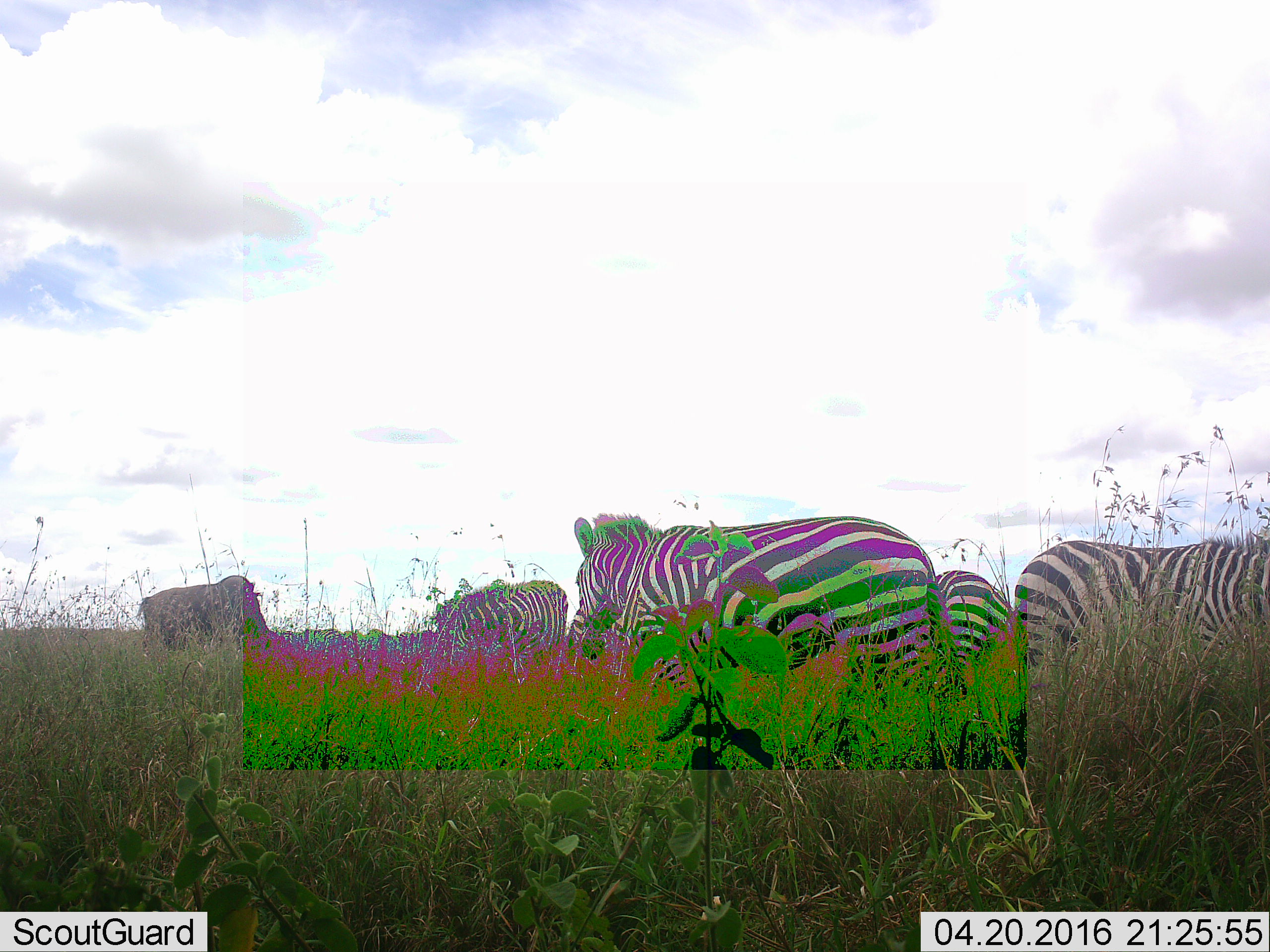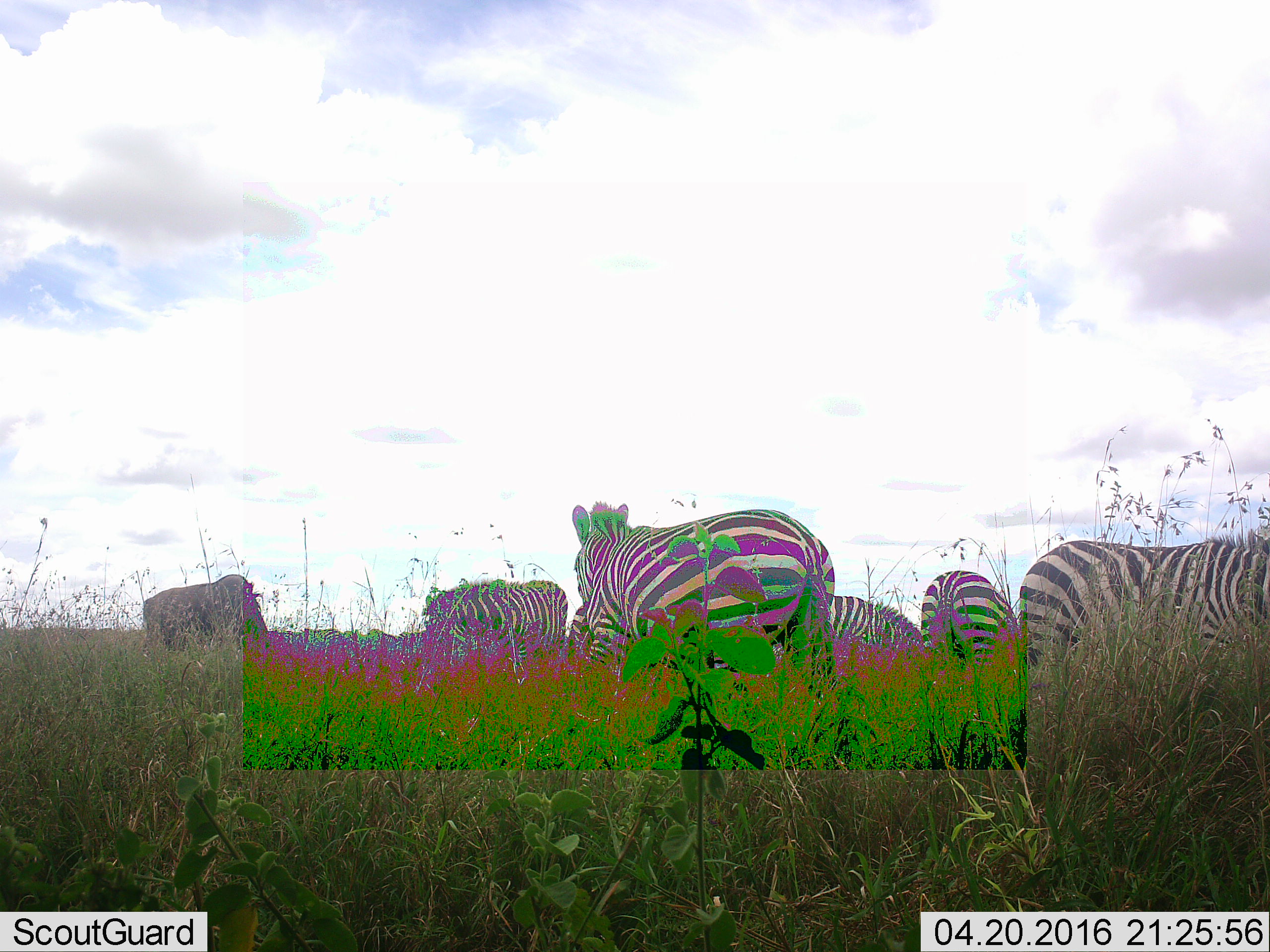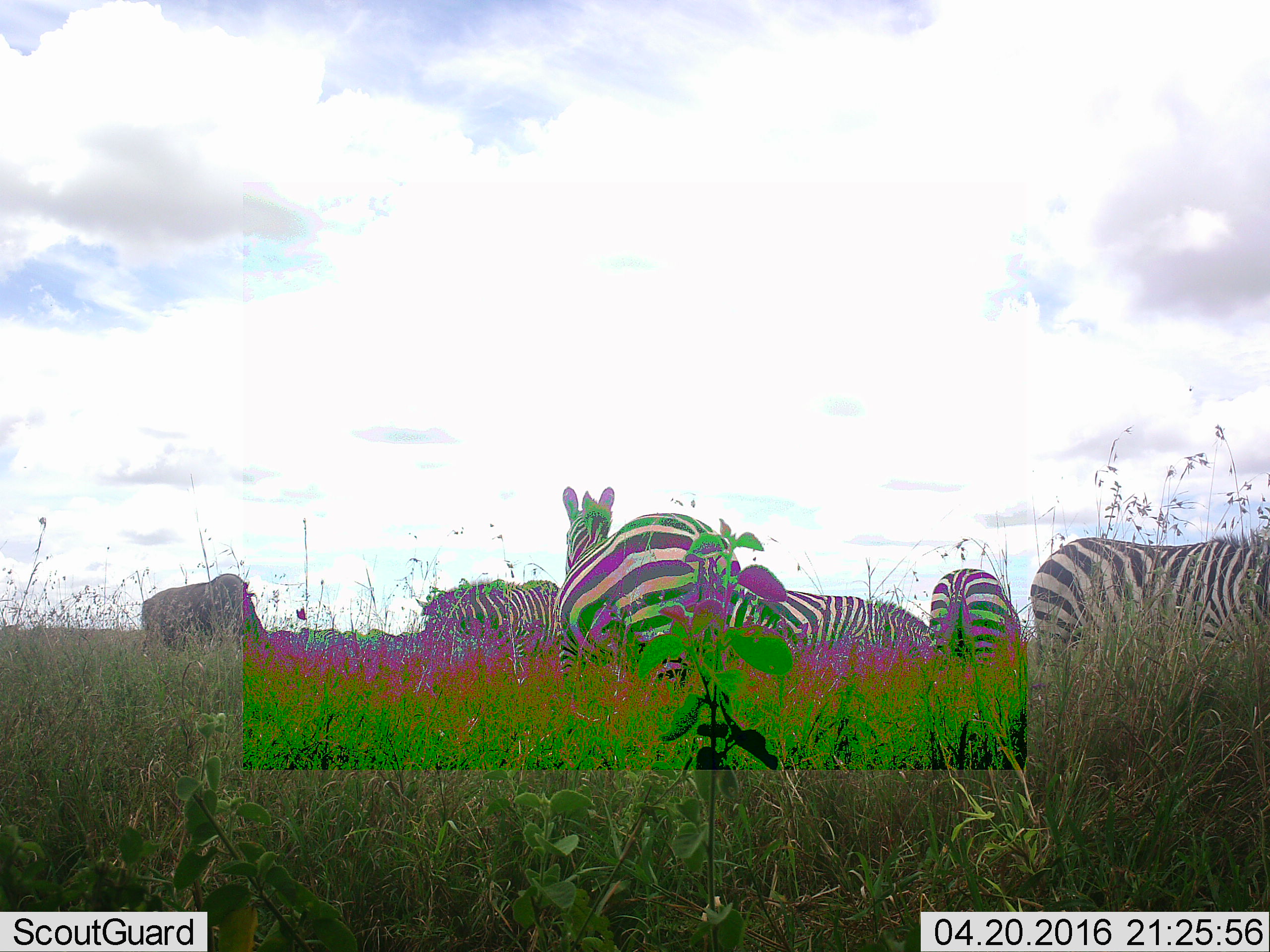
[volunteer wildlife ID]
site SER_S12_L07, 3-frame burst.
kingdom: Animalia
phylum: Chordata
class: Mammalia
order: Perissodactyla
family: Equidae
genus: Equus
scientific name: Equus quagga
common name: plains zebra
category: zebraplains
Zebraplains (plains zebra) (Equus quagga), count 5. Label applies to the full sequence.